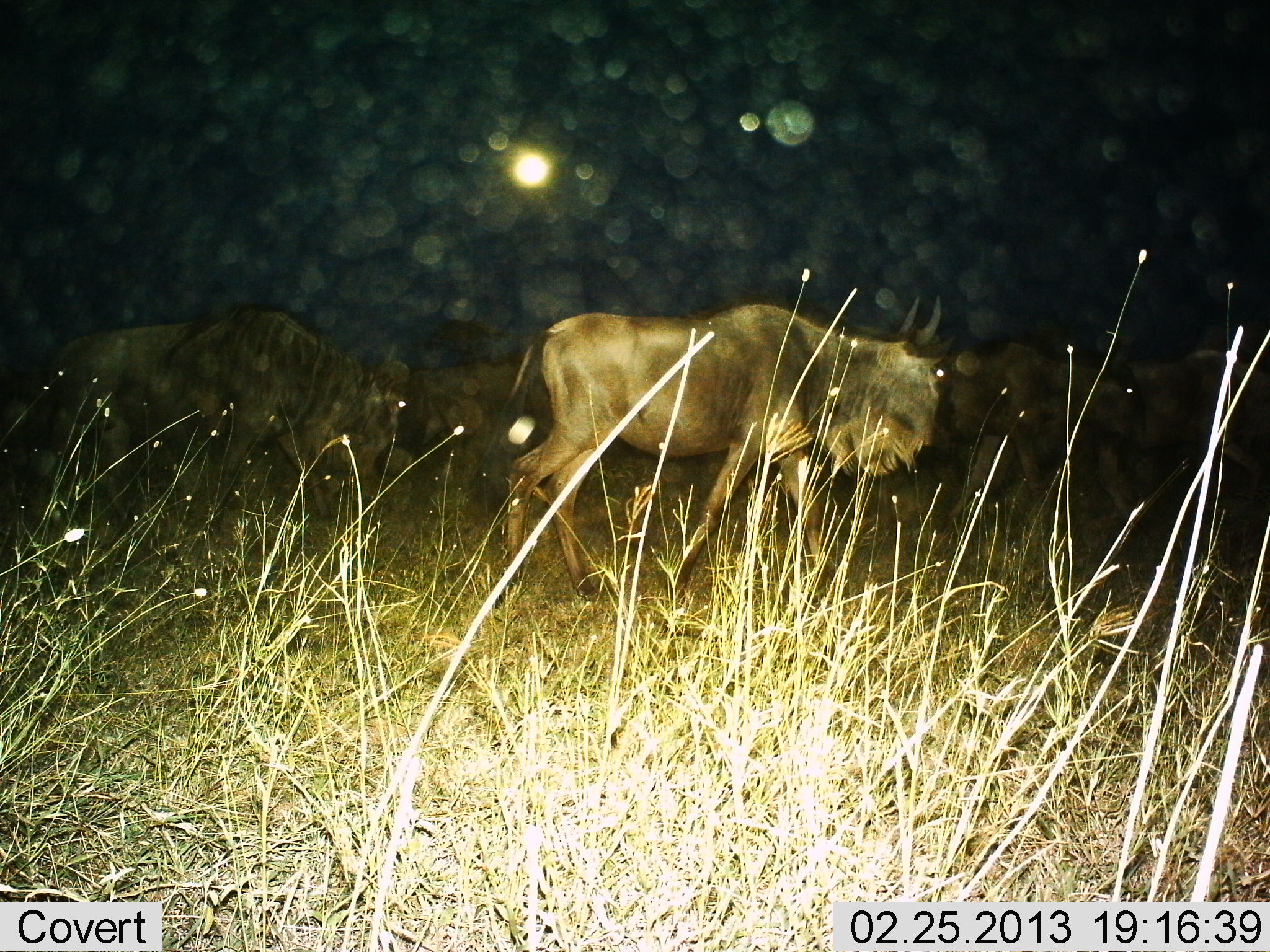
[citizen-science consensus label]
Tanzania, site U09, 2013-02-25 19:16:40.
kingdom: Animalia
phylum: Chordata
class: Mammalia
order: Artiodactyla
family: Bovidae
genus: Connochaetes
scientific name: Connochaetes taurinus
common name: blue wildebeest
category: wildebeest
Wildebeest (blue wildebeest) (Connochaetes taurinus), count 5. Behavior (volunteer vote fractions): standing 24%, resting 0%, moving 83%, interacting 3%. Young present (vote fraction): 0%. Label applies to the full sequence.